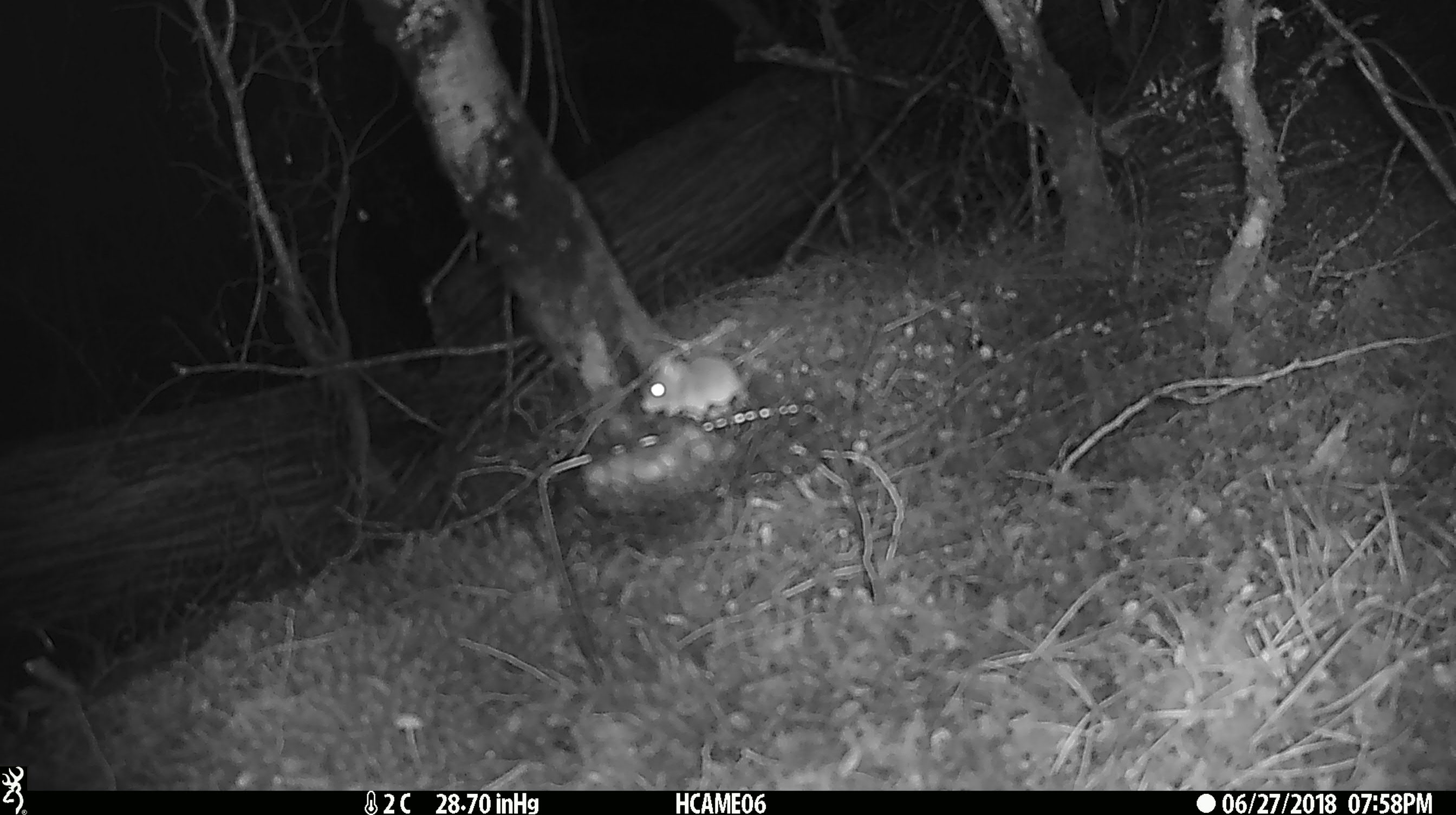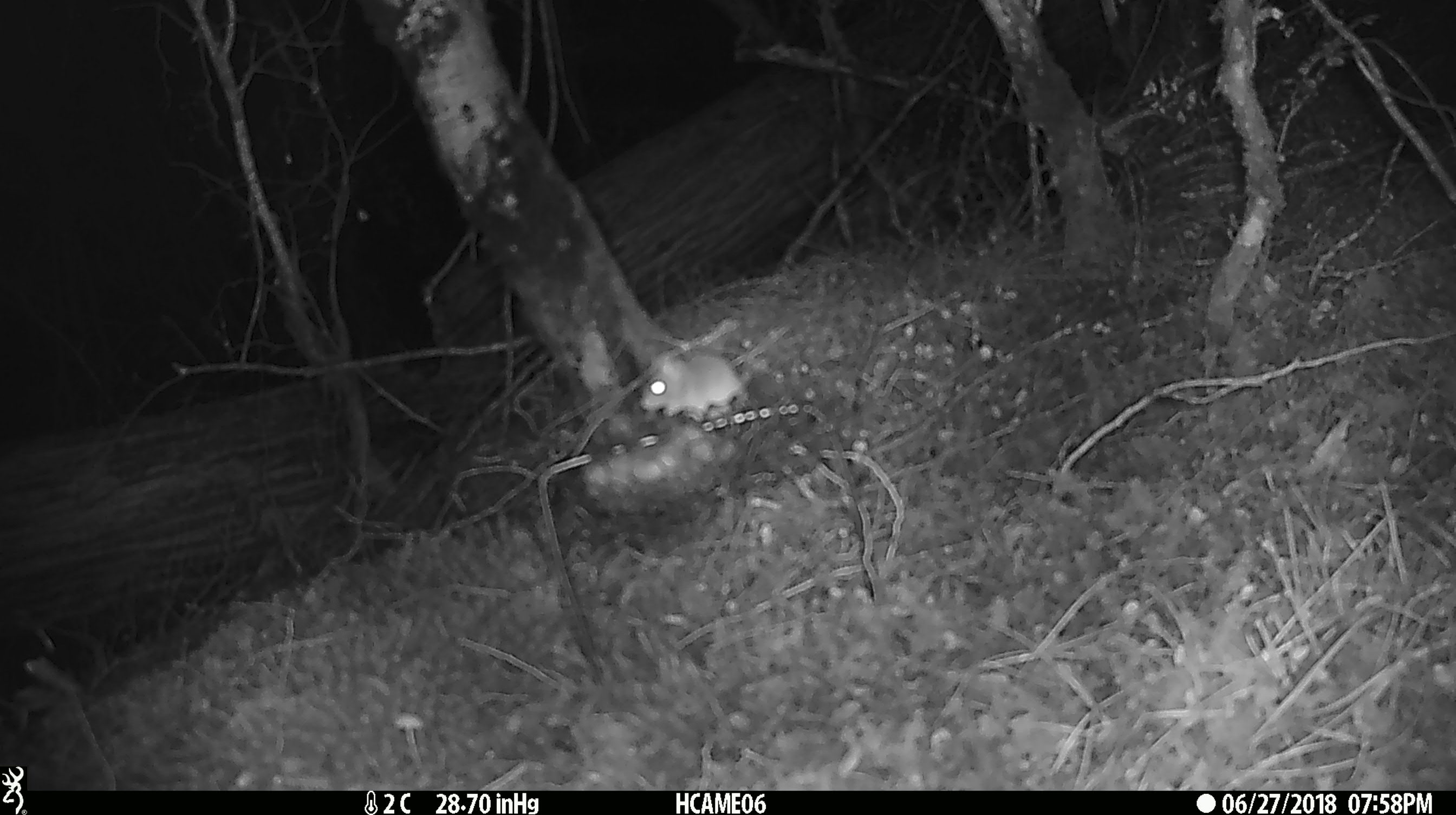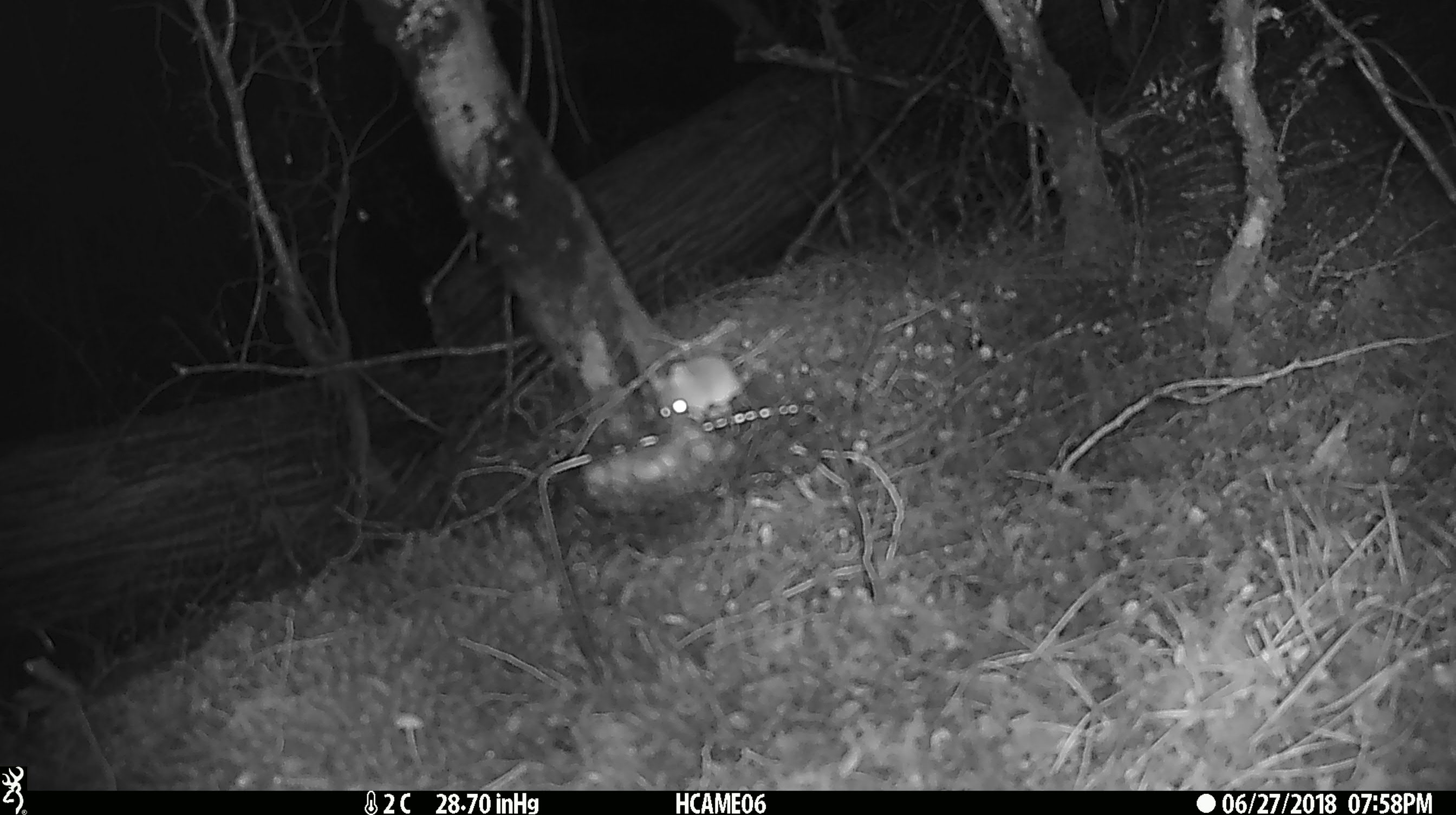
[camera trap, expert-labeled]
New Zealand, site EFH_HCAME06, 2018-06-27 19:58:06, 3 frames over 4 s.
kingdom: Animalia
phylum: Chordata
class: Mammalia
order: Rodentia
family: Muridae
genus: Mus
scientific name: Mus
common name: mouse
Mouse (Mus).